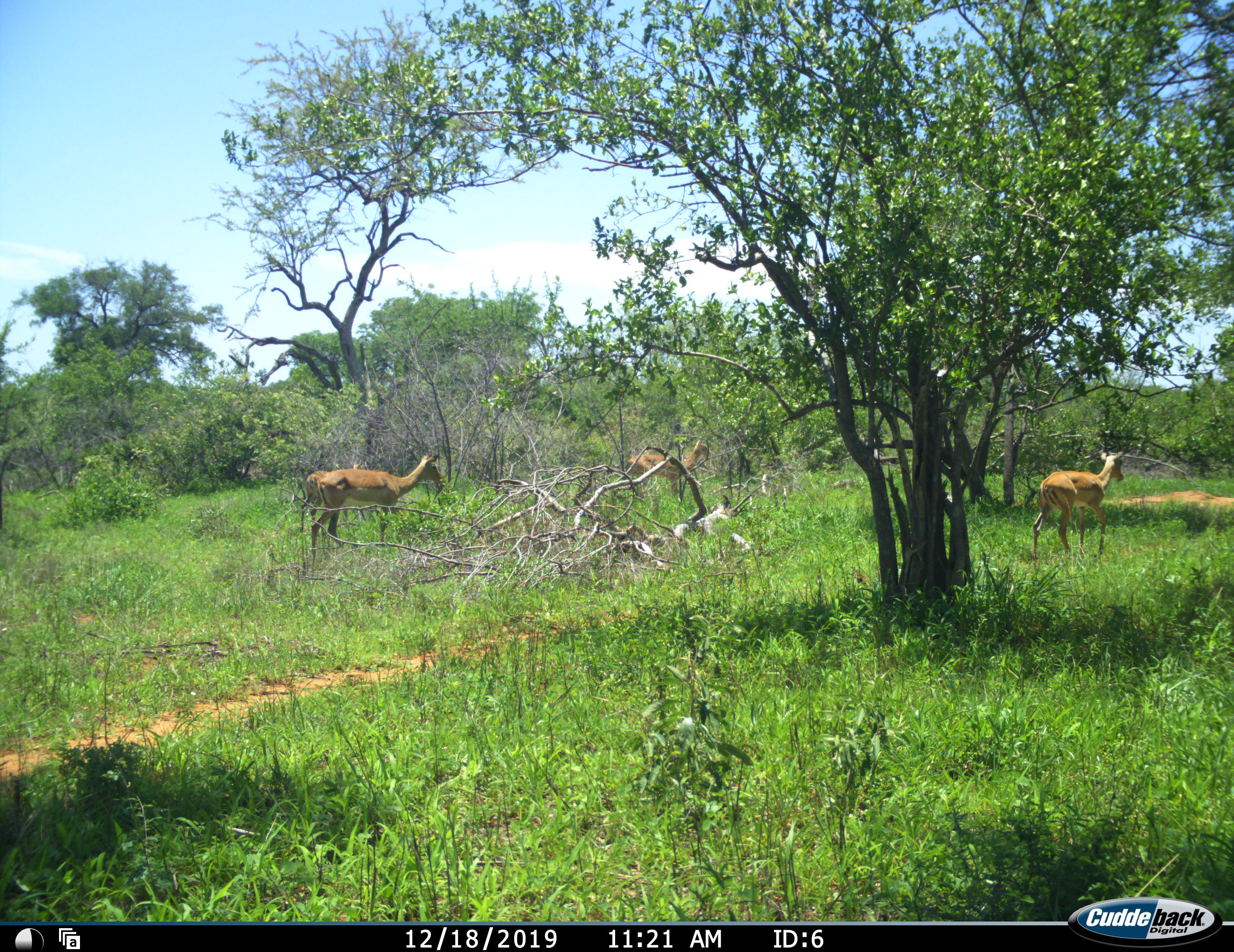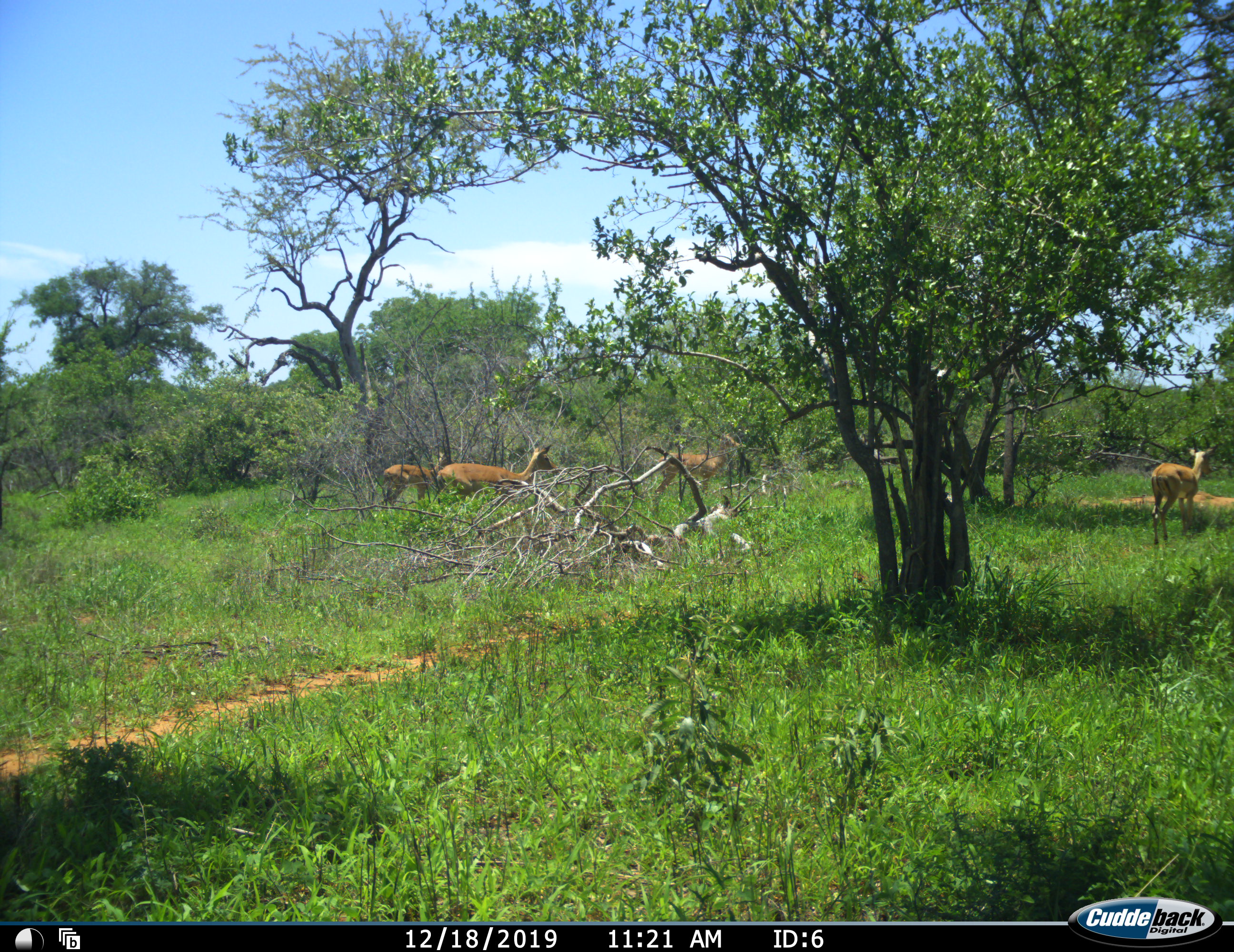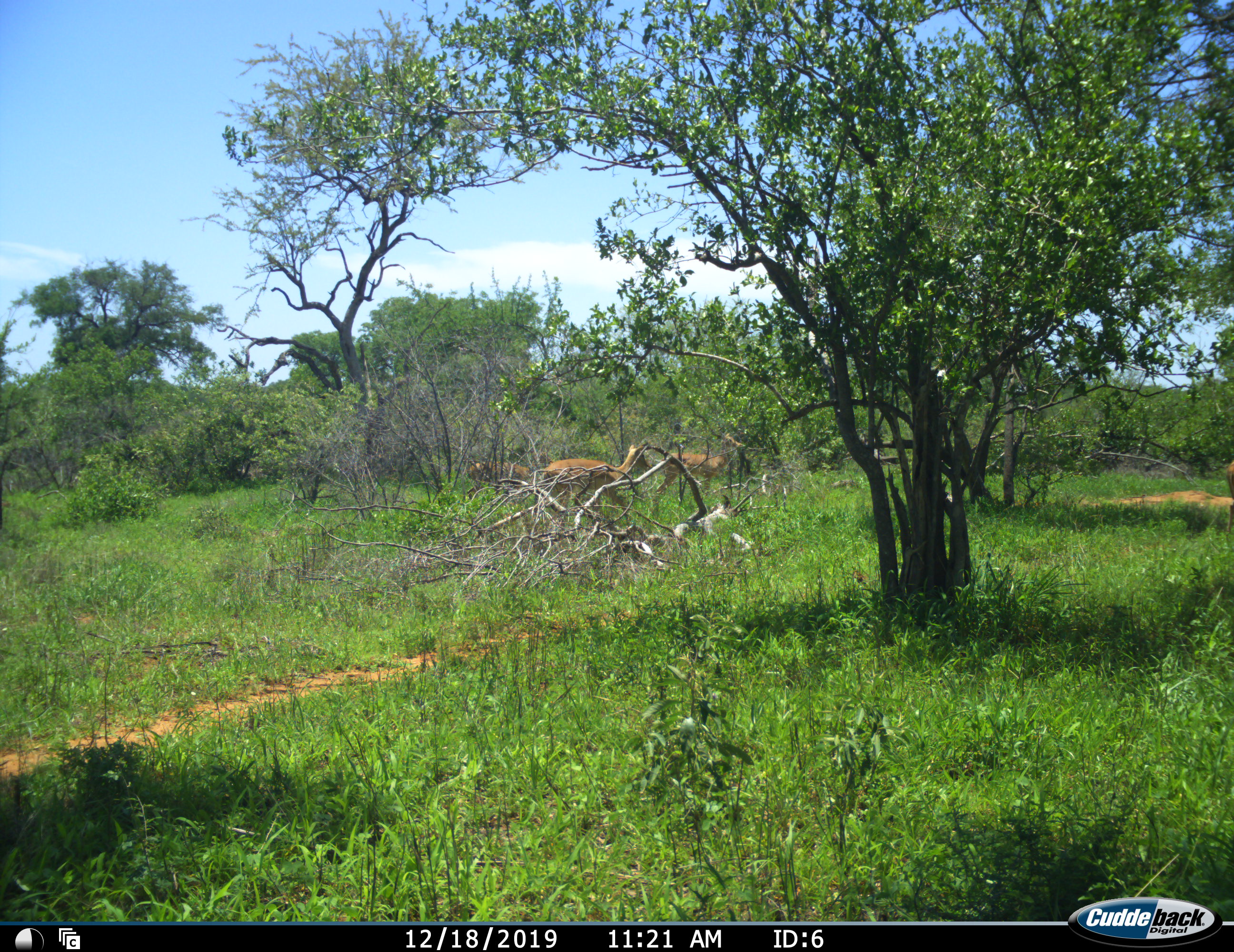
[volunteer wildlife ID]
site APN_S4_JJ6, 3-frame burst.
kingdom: Animalia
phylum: Chordata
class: Mammalia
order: Artiodactyla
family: Bovidae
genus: Aepyceros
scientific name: Aepyceros melampus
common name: impala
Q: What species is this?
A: Impala (Aepyceros melampus).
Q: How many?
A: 4.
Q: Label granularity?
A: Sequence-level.